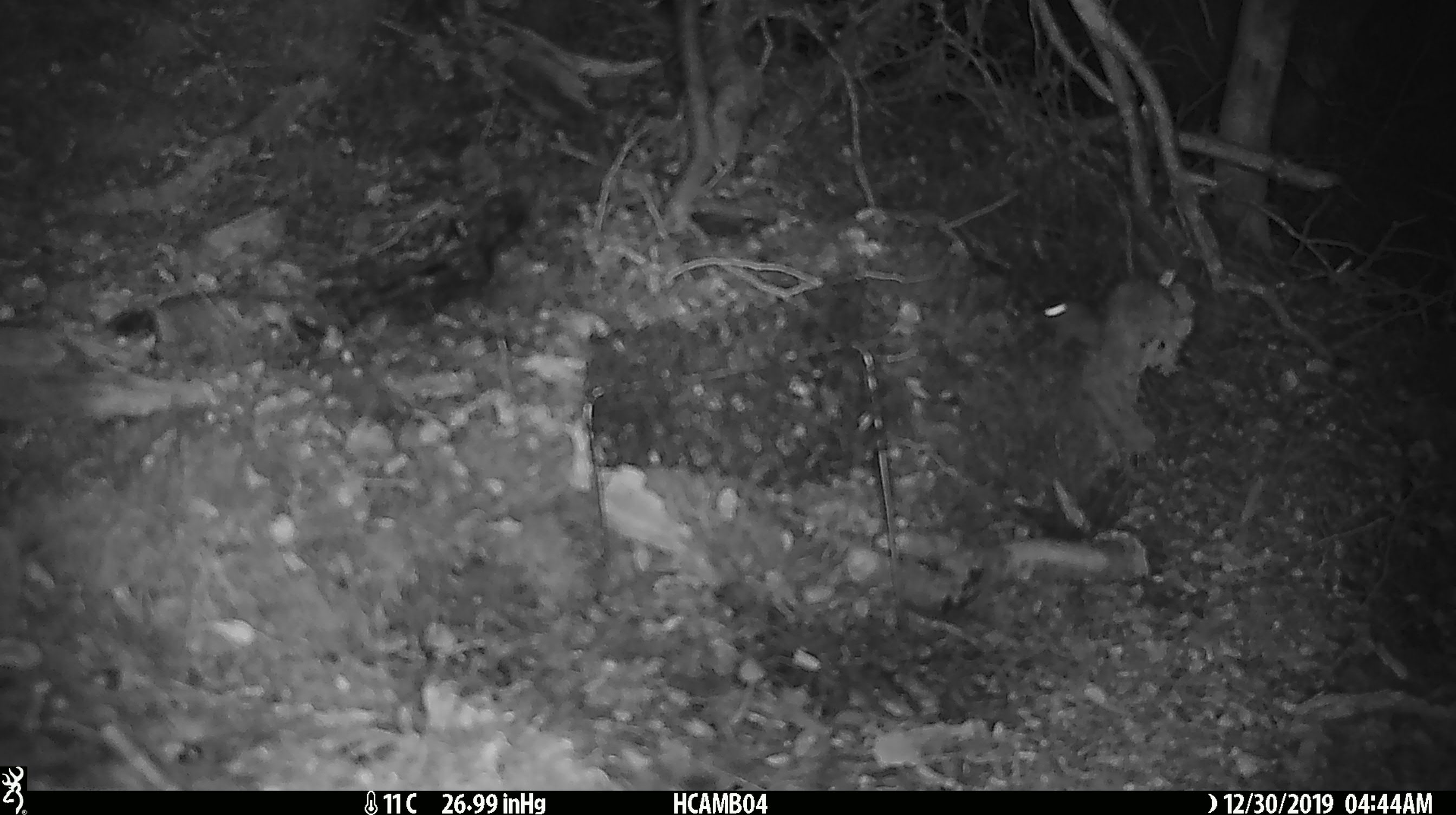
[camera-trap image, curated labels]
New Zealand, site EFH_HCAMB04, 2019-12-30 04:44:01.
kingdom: Animalia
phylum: Chordata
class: Mammalia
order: Rodentia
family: Muridae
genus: Mus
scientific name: Mus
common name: mouse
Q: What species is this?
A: Mouse (Mus).